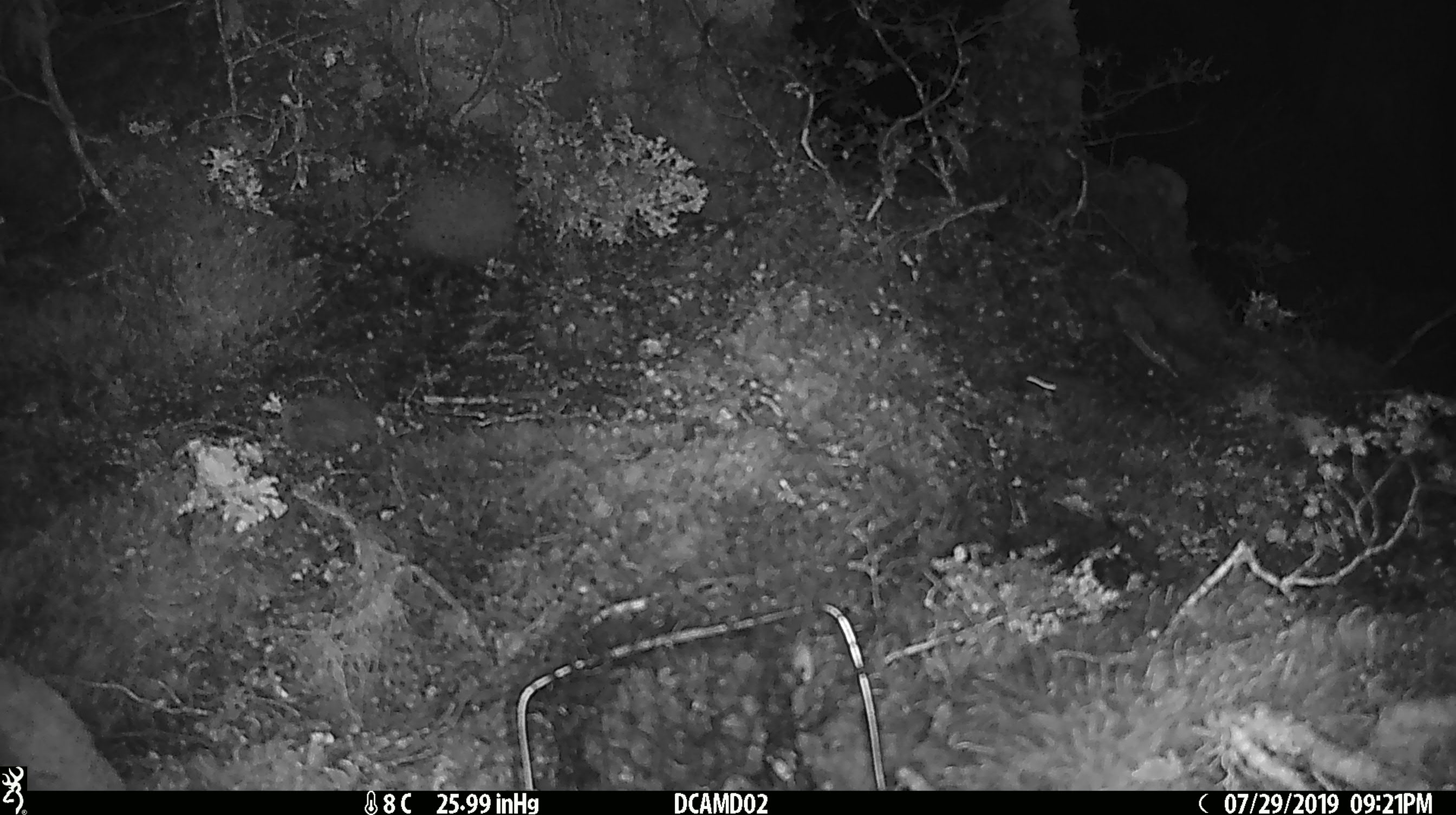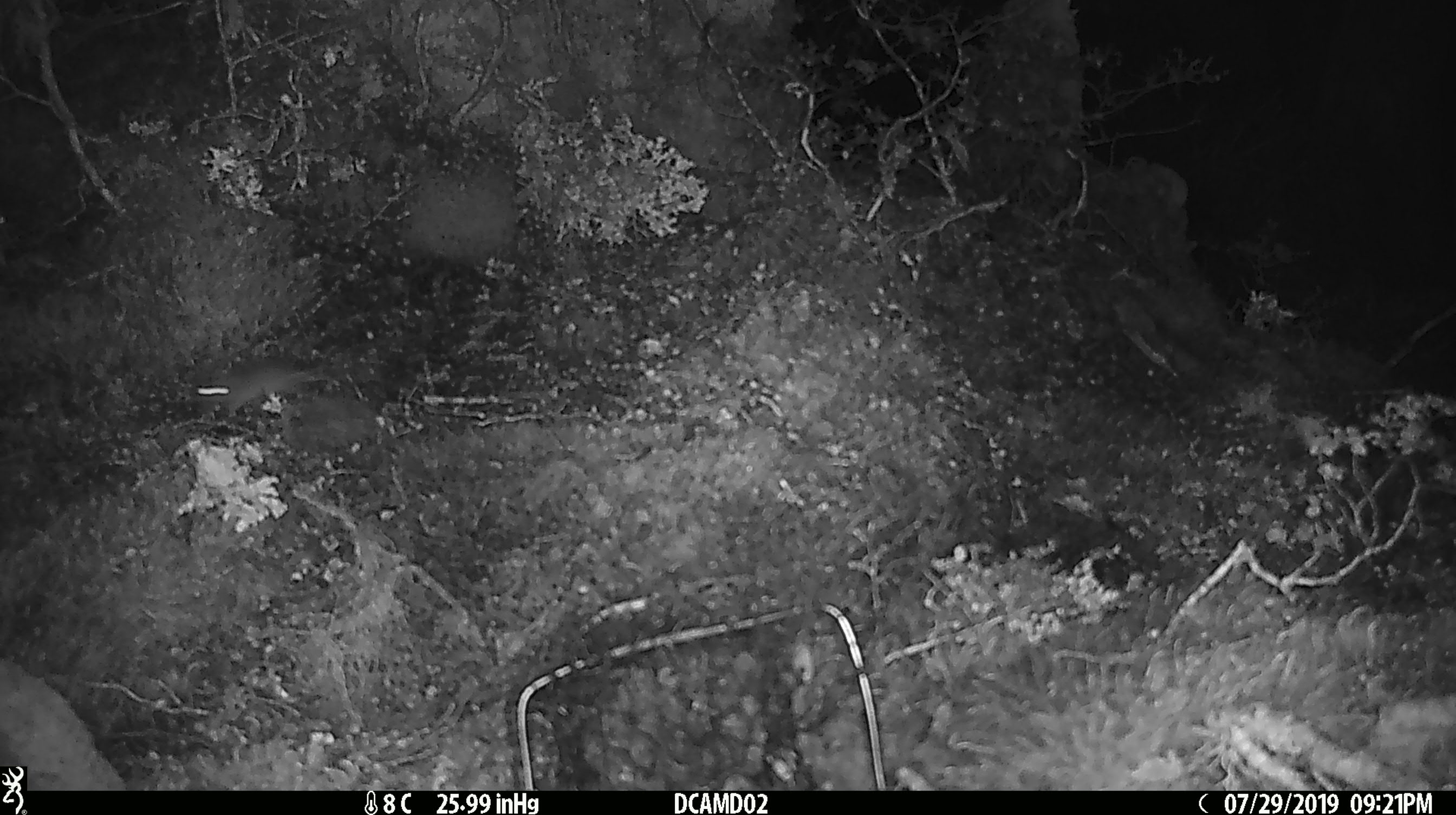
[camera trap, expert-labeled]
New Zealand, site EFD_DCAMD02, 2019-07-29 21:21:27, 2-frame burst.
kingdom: Animalia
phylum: Chordata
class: Mammalia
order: Rodentia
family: Muridae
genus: Mus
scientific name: Mus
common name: mouse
Mouse (Mus).